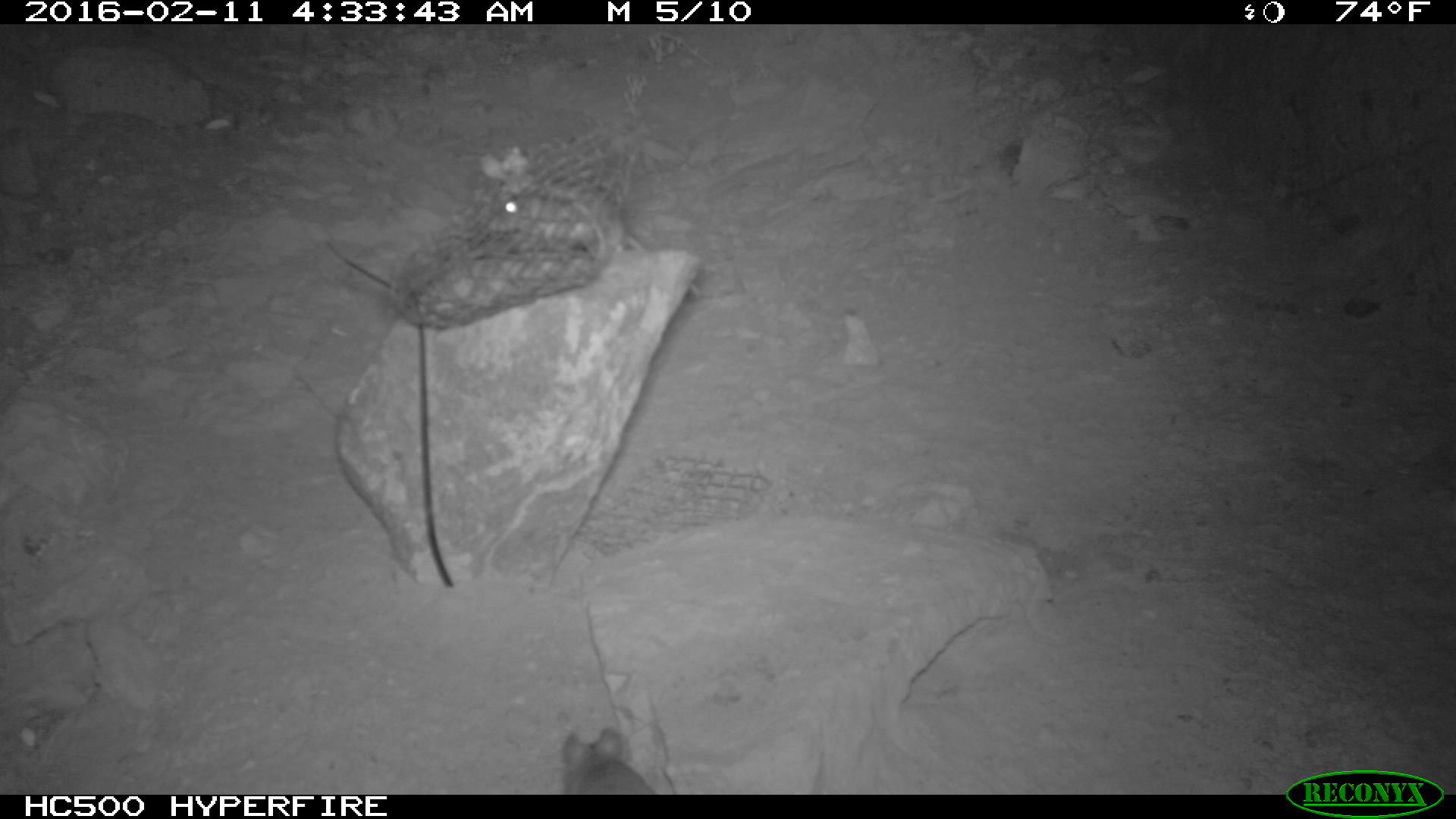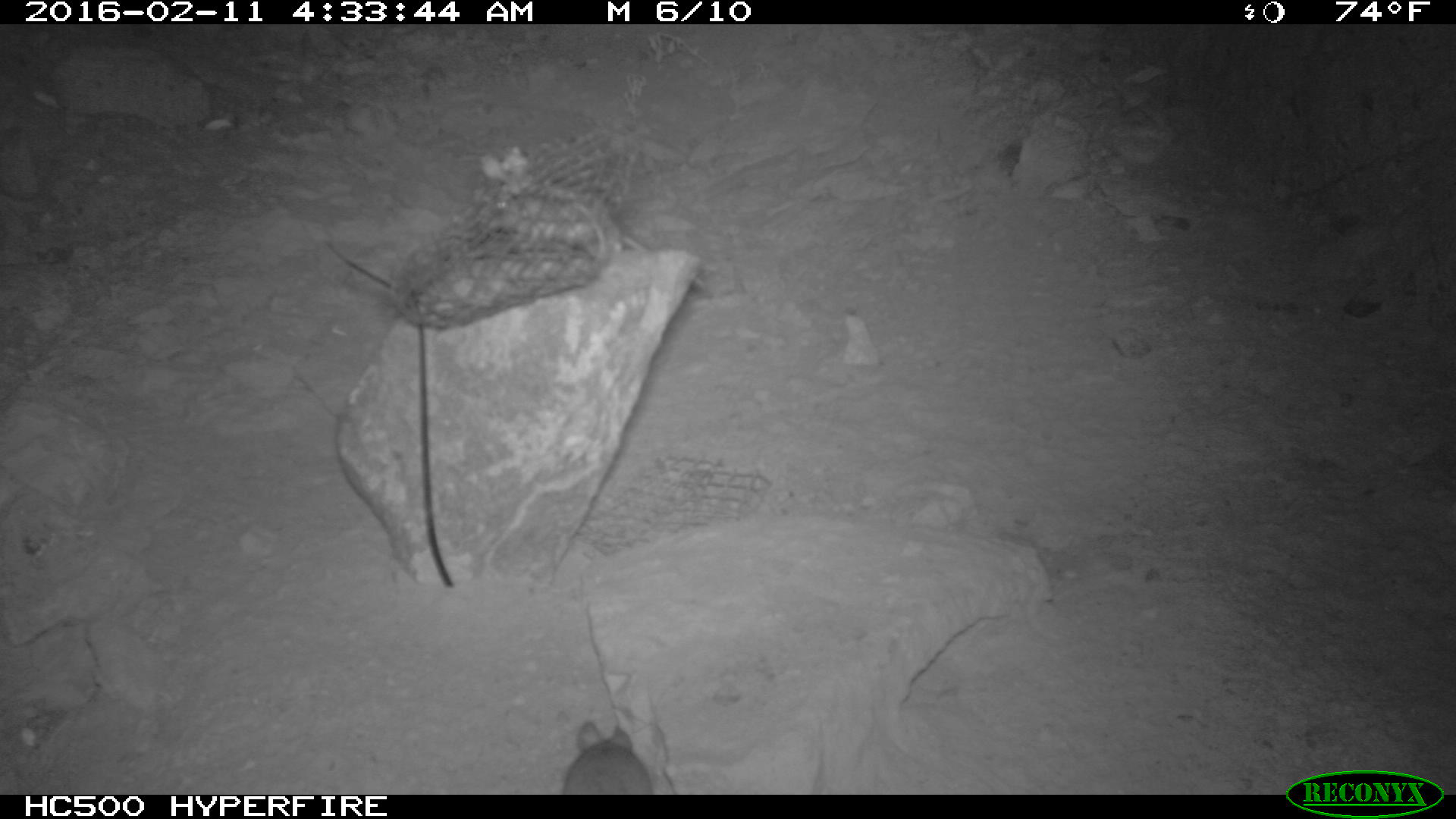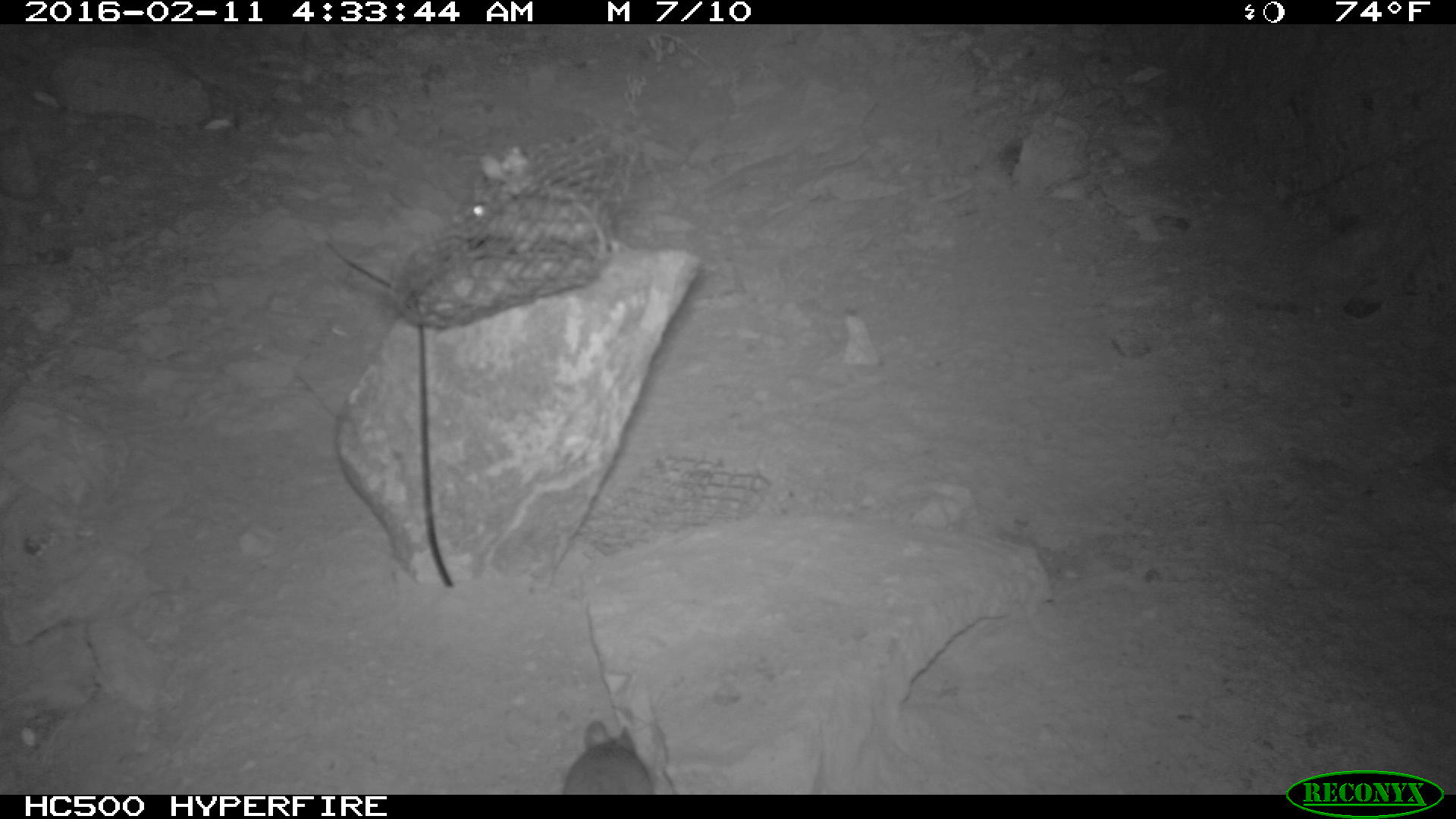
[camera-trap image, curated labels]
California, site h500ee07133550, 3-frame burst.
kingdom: Animalia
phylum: Chordata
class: Mammalia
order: Rodentia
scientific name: Rodentia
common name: rodent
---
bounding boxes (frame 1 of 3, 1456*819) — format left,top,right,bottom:
rodent: 489,174,701,297; 562,726,655,794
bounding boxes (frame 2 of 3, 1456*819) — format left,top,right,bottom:
rodent: 560,715,652,795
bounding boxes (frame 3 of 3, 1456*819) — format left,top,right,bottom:
rodent: 453,175,629,253; 562,720,654,795